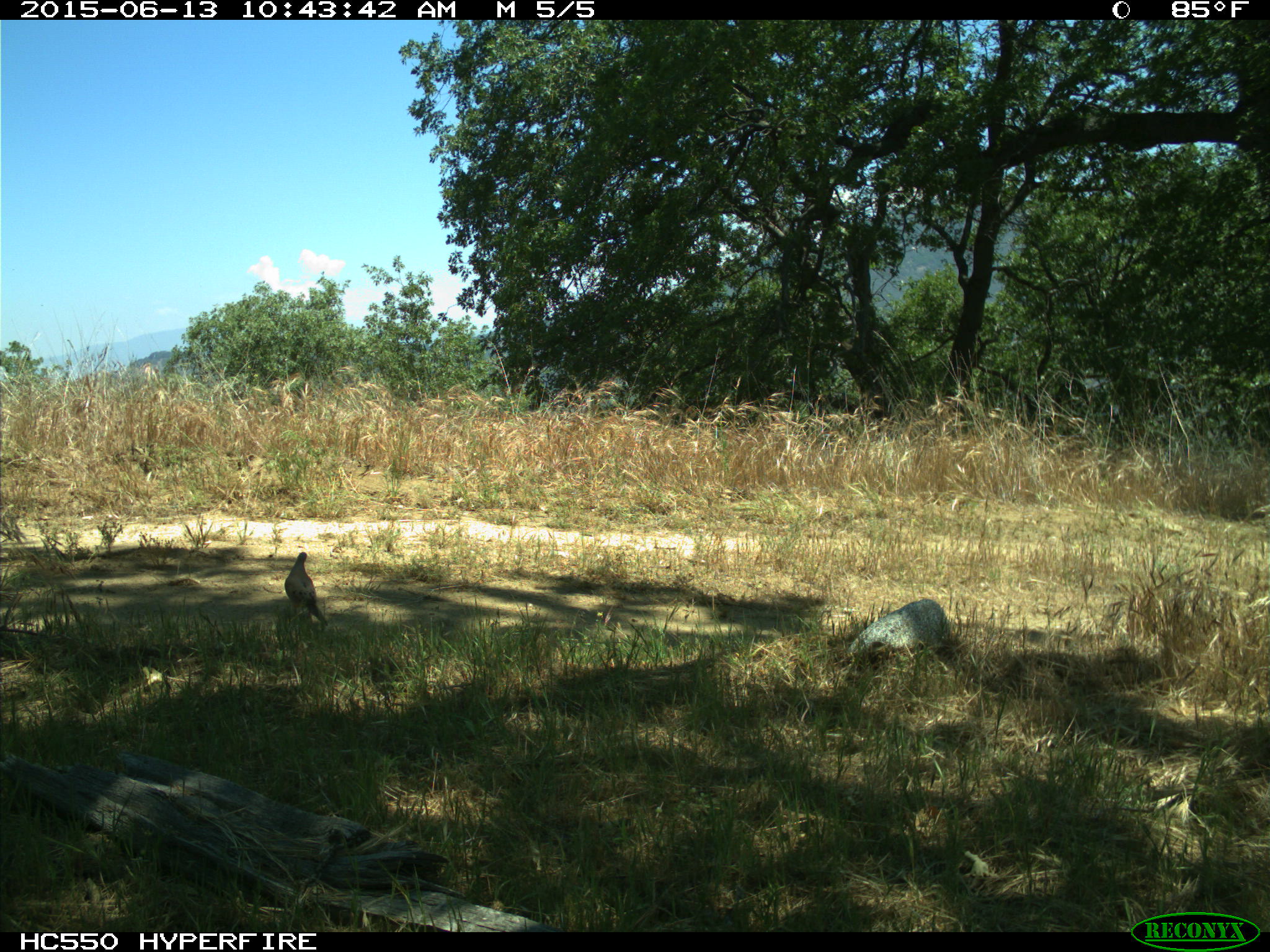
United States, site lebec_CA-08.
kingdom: Animalia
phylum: Chordata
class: Aves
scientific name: Aves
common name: birds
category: unidentified bird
Unidentified bird (birds) (Aves).